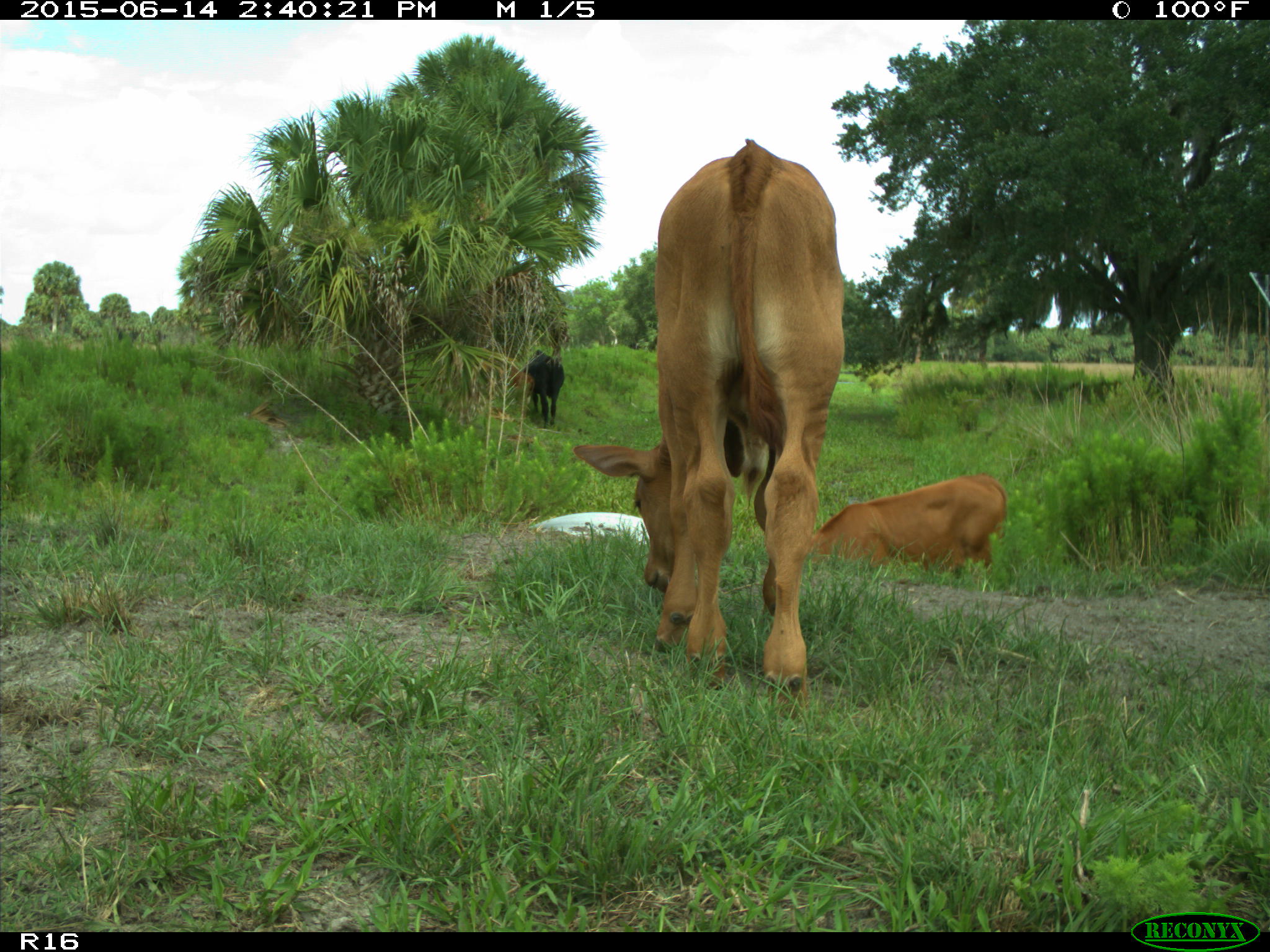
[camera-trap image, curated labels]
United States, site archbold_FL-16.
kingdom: Animalia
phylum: Chordata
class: Mammalia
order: Artiodactyla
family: Bovidae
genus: Bos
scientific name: Bos taurus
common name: domestic cow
Bos taurus (domestic cow).